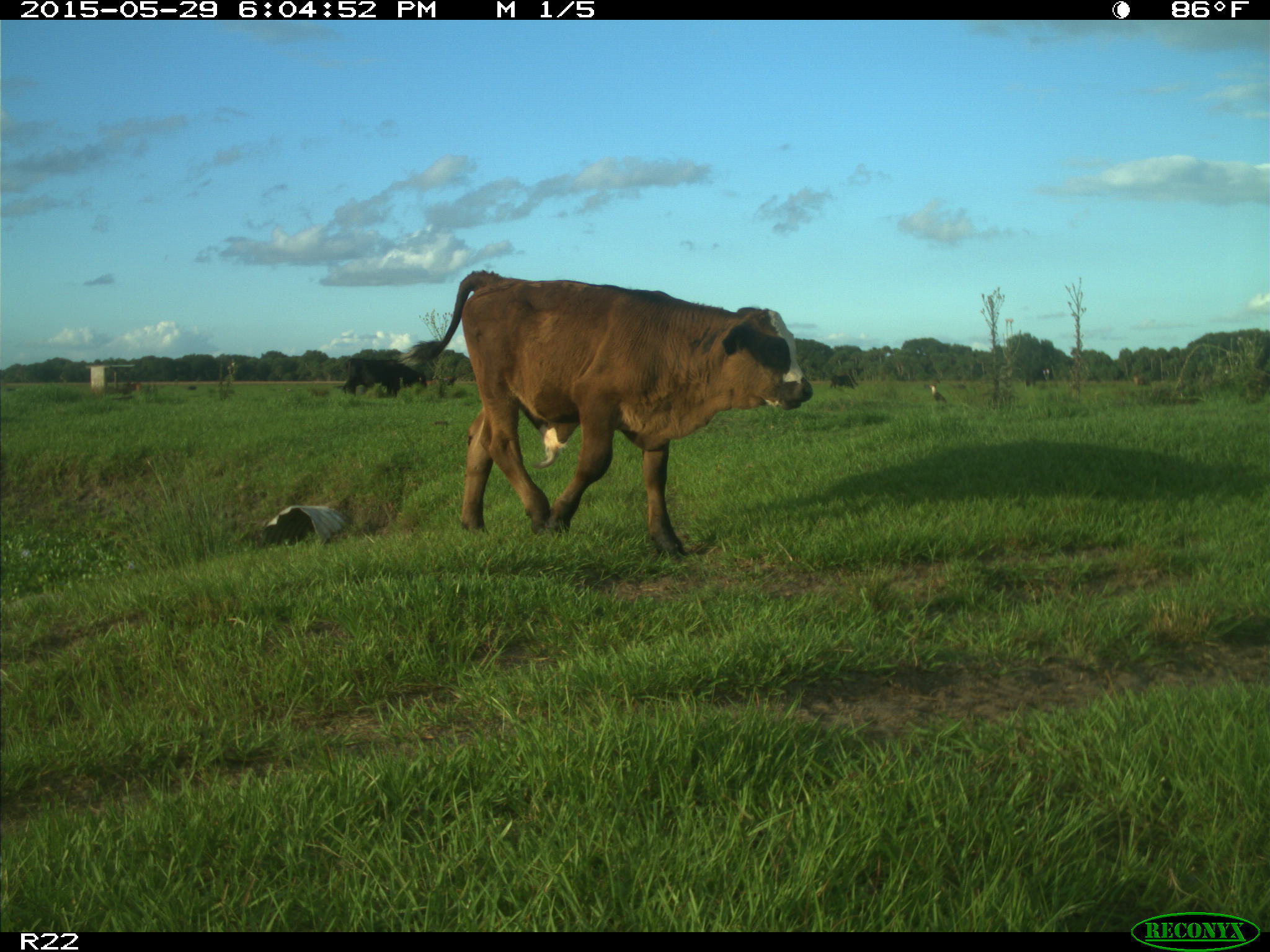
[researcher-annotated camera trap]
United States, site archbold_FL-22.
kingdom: Animalia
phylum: Chordata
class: Mammalia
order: Artiodactyla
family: Bovidae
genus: Bos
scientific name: Bos taurus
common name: domestic cow